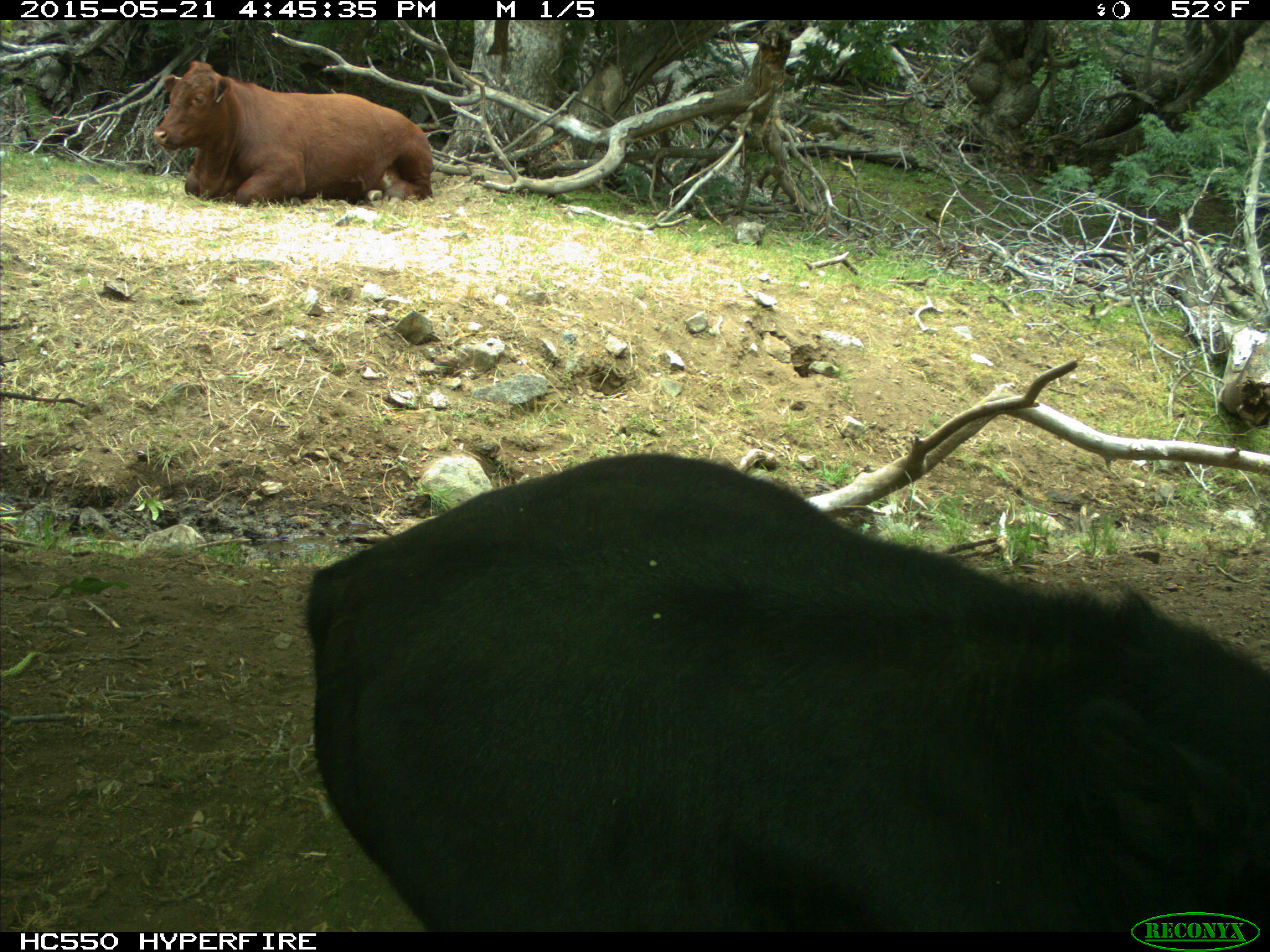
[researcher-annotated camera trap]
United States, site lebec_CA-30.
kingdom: Animalia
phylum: Chordata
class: Mammalia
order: Artiodactyla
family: Bovidae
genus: Bos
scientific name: Bos taurus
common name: domestic cow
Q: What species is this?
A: Bos taurus (domestic cow).